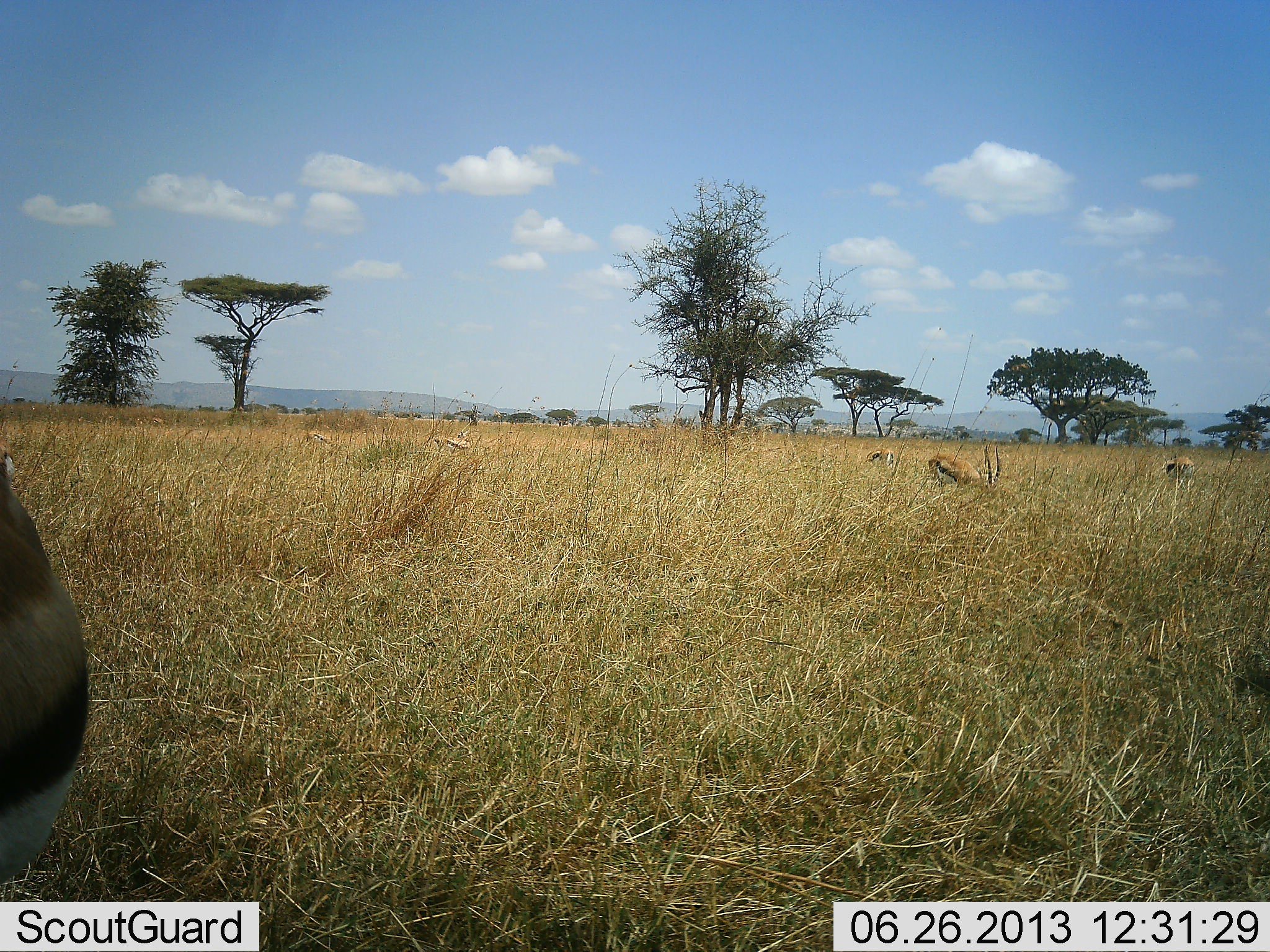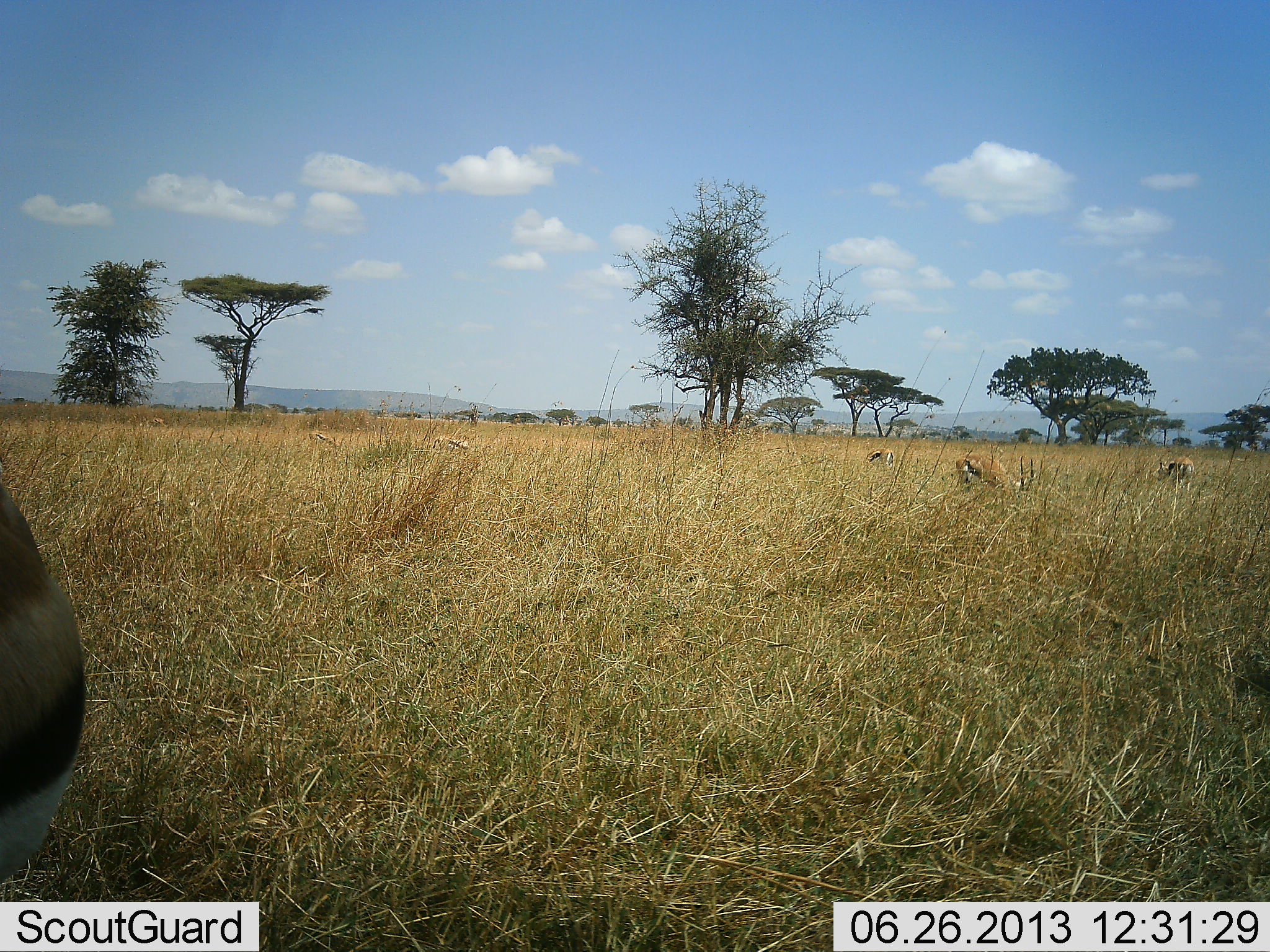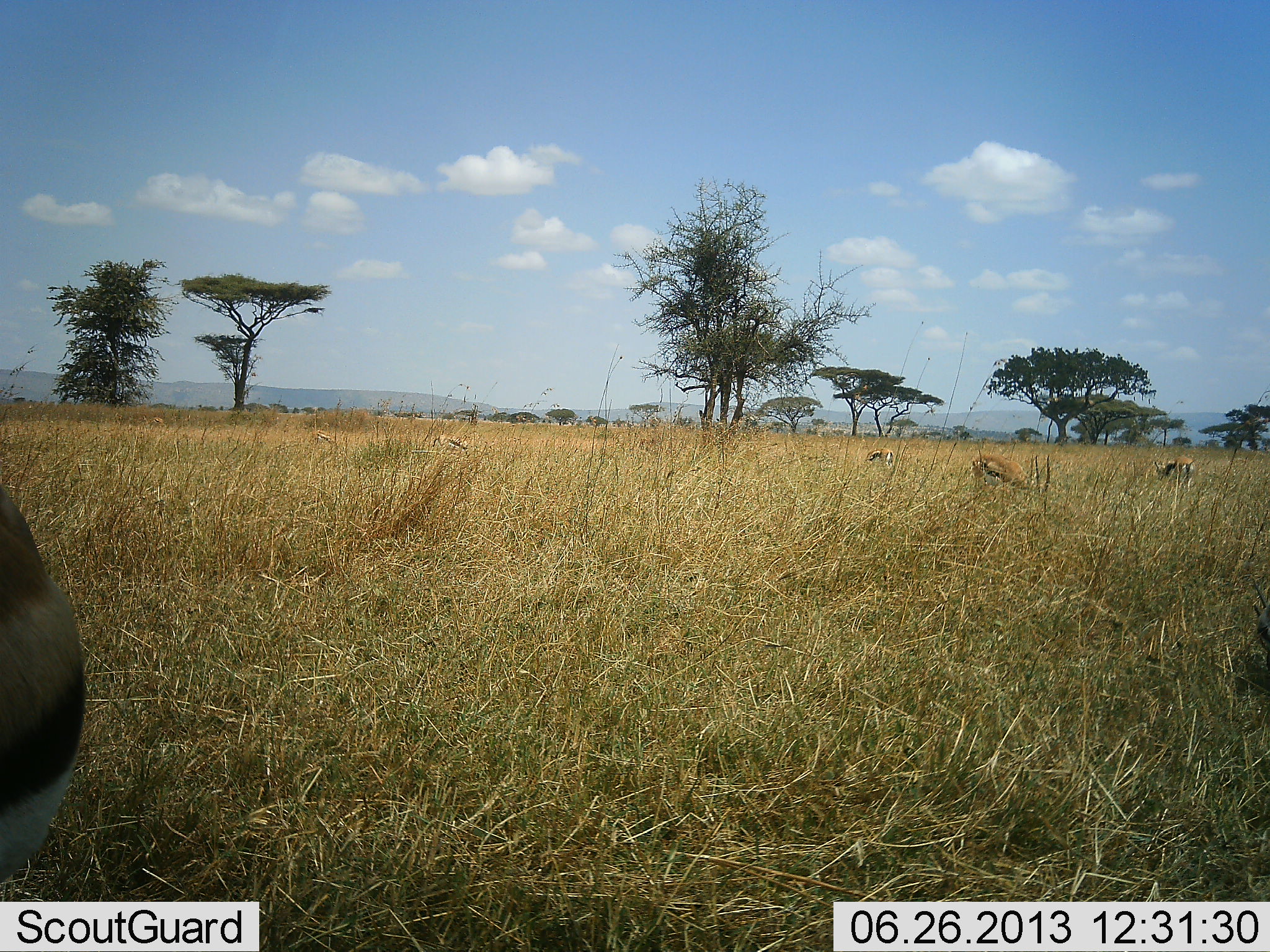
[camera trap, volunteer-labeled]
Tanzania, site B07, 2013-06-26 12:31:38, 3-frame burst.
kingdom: Animalia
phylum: Chordata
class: Mammalia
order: Artiodactyla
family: Bovidae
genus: Eudorcas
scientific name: Eudorcas thomsonii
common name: thomson's gazelle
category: gazellethomsons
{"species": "gazellethomsons (thomson's gazelle) (Eudorcas thomsonii)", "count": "6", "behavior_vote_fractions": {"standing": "50%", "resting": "10%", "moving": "30%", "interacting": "0%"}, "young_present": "0%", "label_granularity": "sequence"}